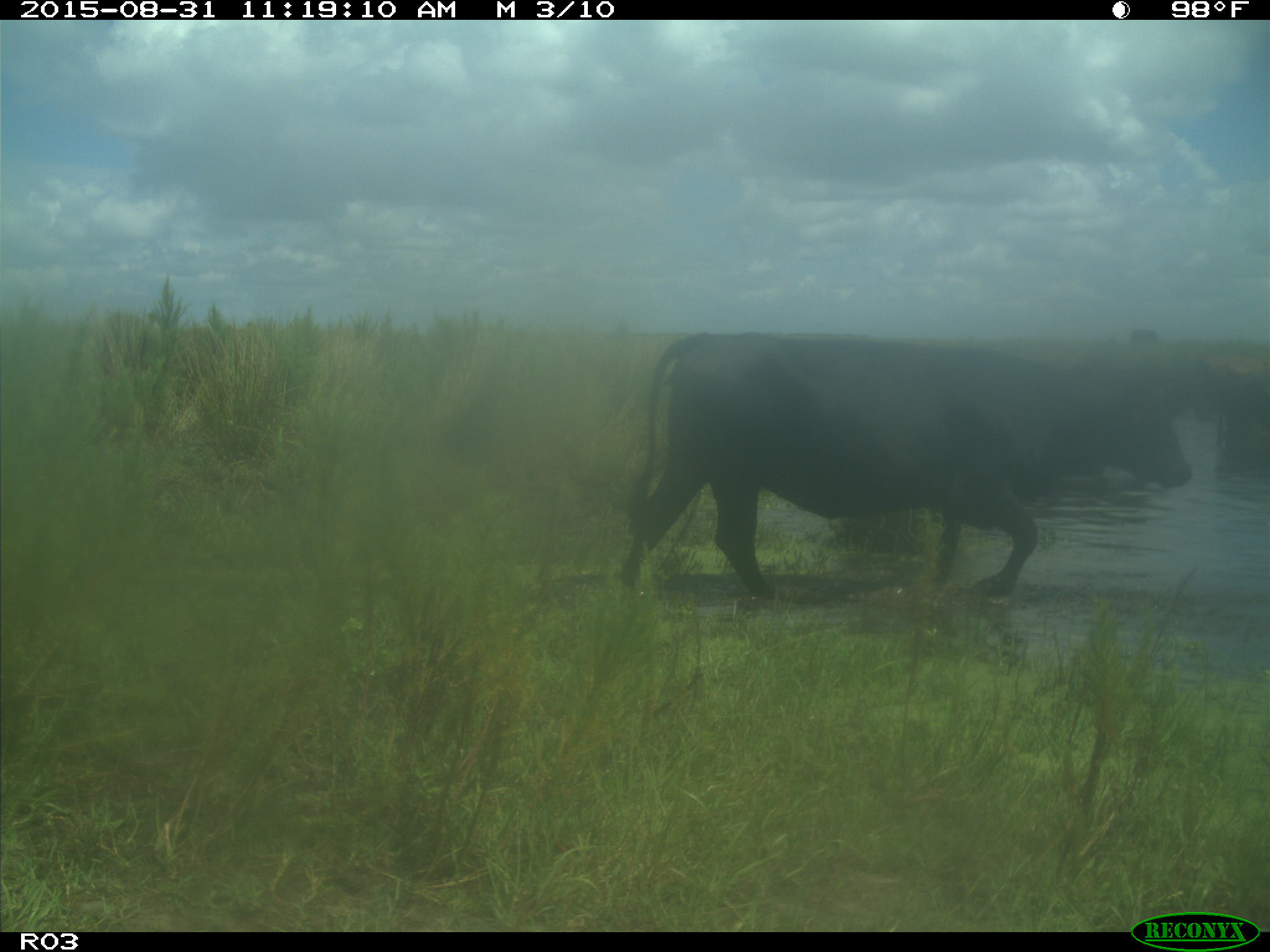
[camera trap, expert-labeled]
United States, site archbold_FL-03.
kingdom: Animalia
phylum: Chordata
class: Mammalia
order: Artiodactyla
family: Bovidae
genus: Bos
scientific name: Bos taurus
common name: domestic cow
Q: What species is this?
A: Bos taurus (domestic cow).